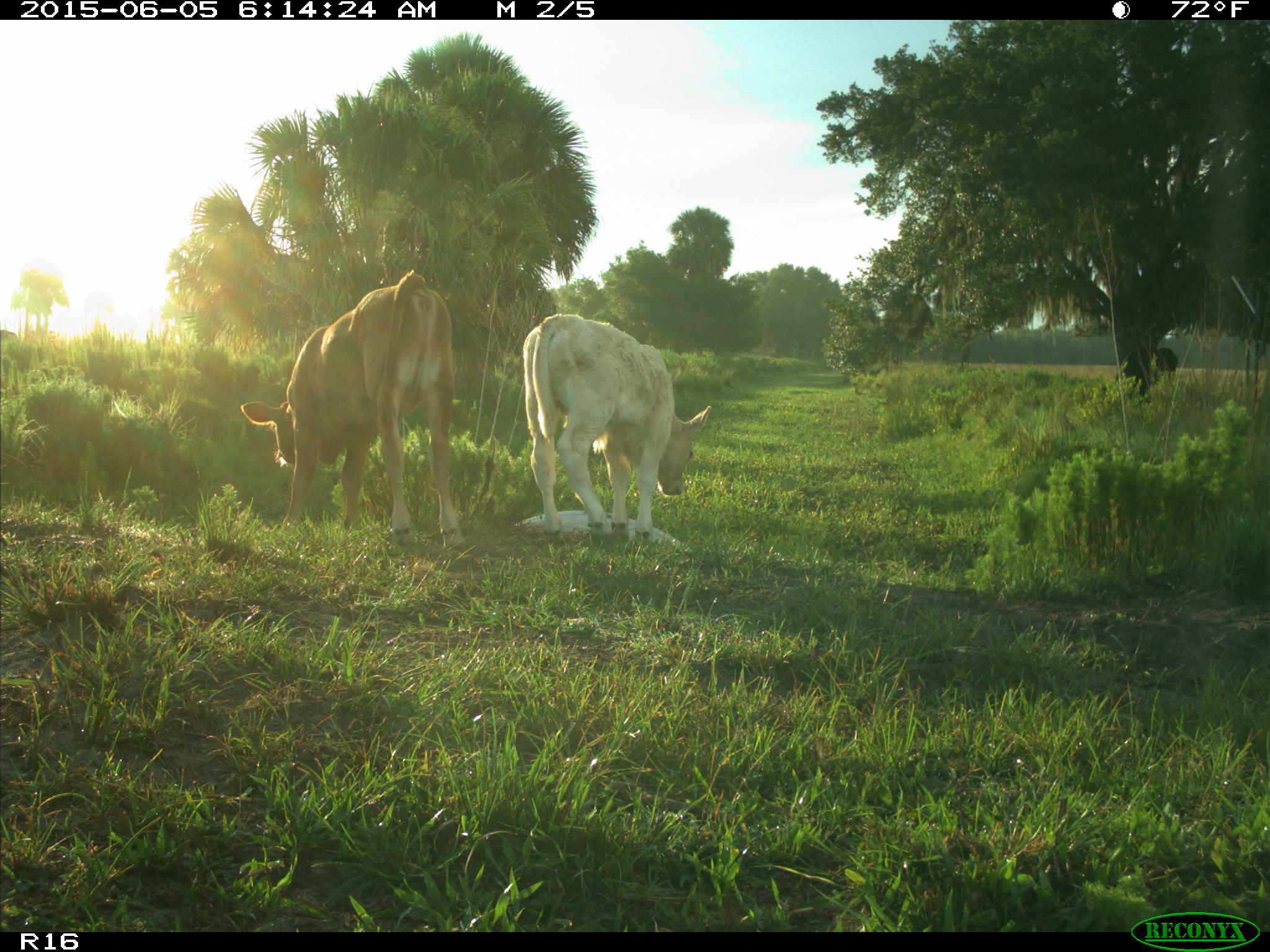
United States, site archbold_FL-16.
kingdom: Animalia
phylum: Chordata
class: Mammalia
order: Artiodactyla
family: Bovidae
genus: Bos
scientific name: Bos taurus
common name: domestic cow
Bos taurus (domestic cow).